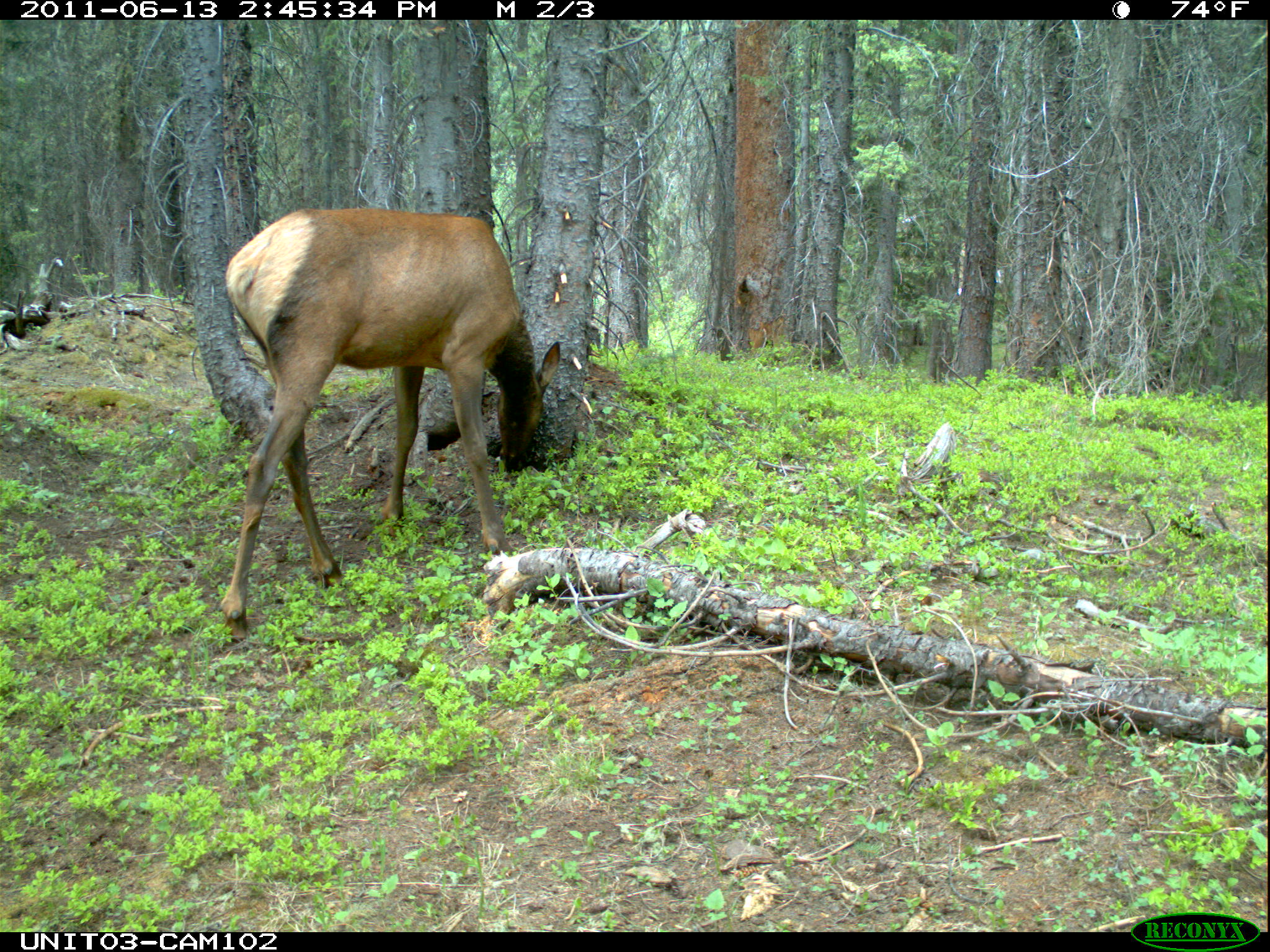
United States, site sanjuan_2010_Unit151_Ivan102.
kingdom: Animalia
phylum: Chordata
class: Mammalia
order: Artiodactyla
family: Cervidae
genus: Cervus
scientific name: Cervus elaphus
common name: red deer